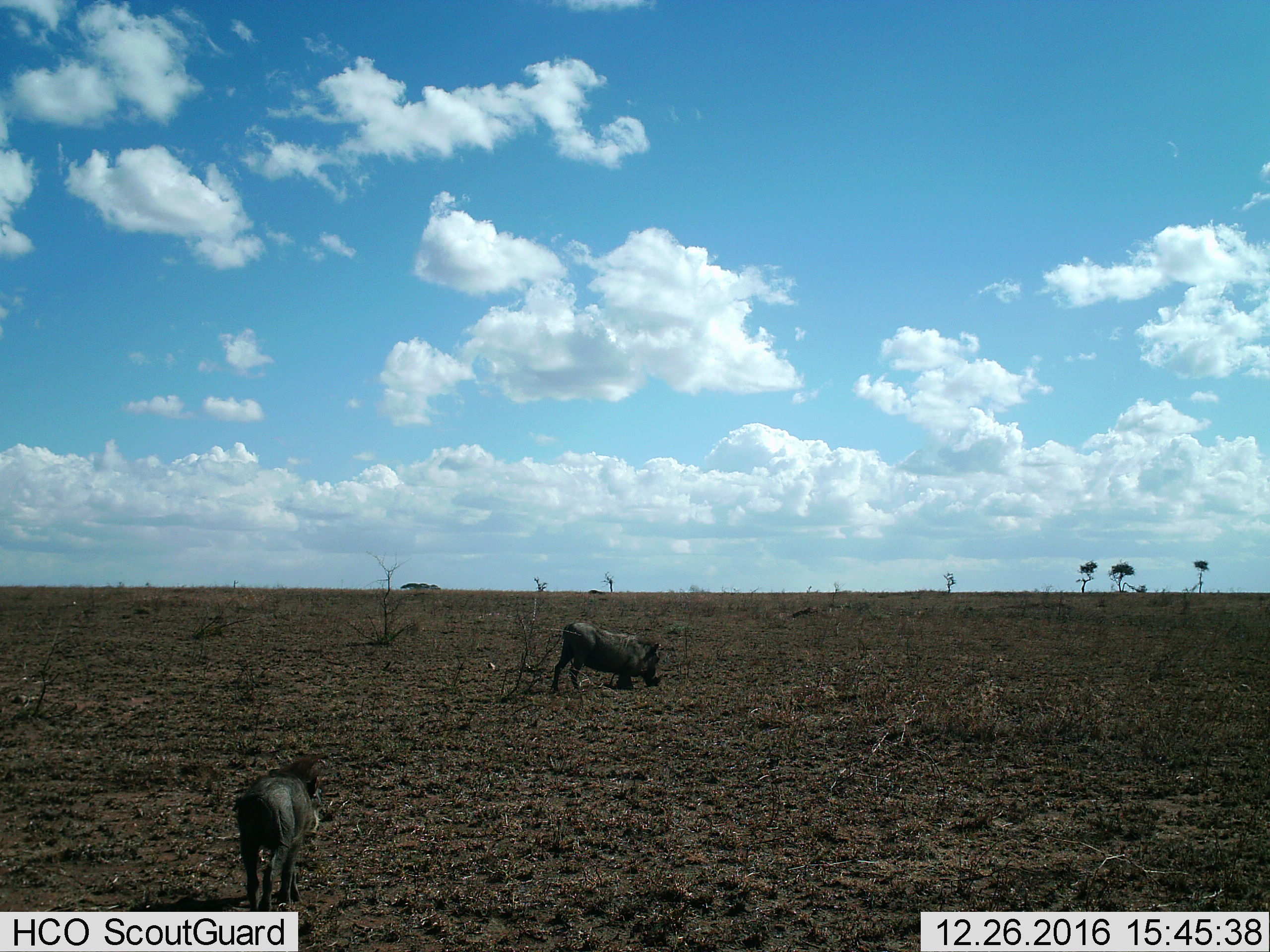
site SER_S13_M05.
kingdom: Animalia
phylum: Chordata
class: Mammalia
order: Artiodactyla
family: Suidae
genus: Phacochoerus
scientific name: Phacochoerus africanus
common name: warthog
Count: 2.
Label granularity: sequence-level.